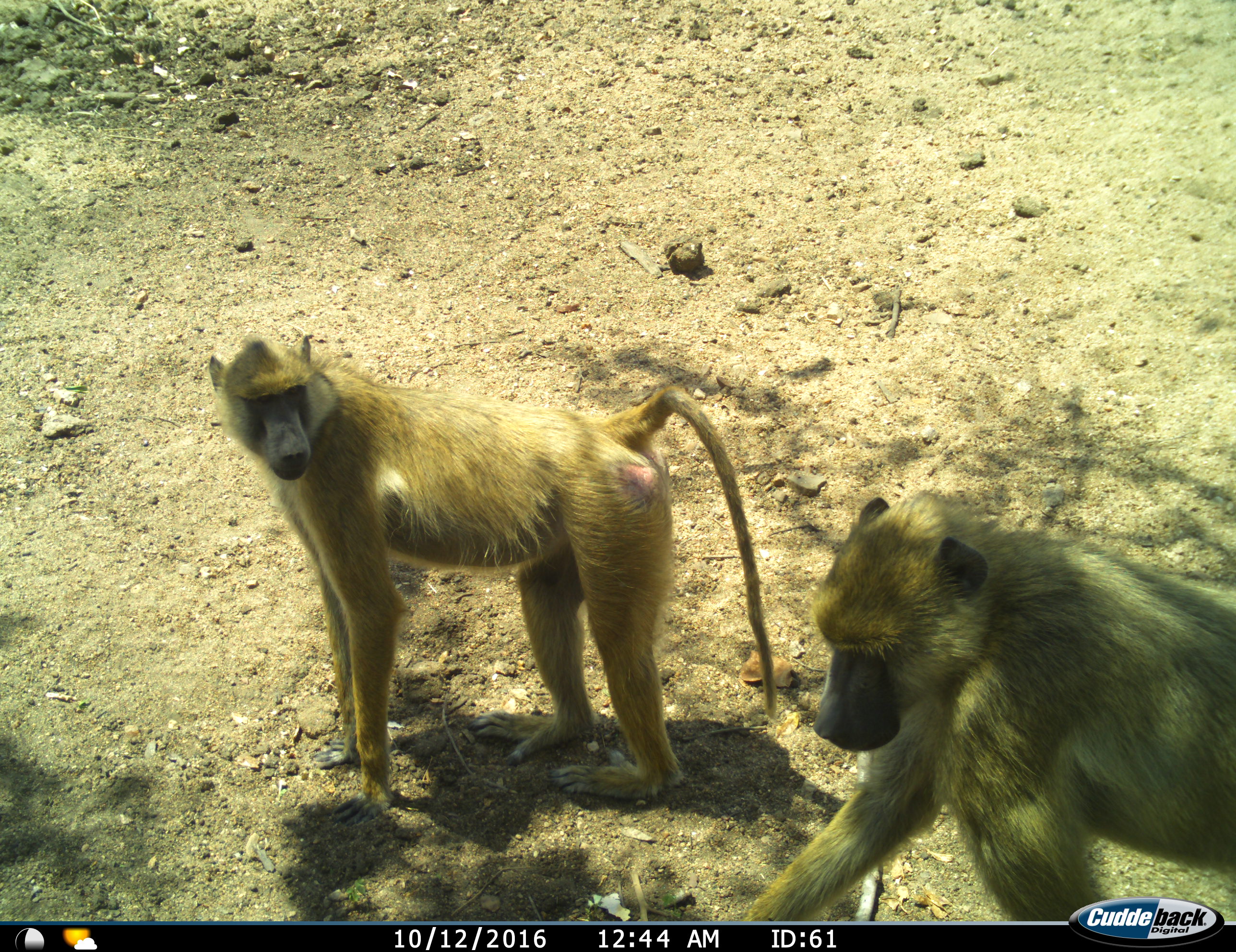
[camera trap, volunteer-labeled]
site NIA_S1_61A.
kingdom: Animalia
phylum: Chordata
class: Mammalia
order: Primates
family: Cercopithecidae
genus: Papio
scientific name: Papio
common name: baboon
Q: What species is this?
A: Baboon (Papio).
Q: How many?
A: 2.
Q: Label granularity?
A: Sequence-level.